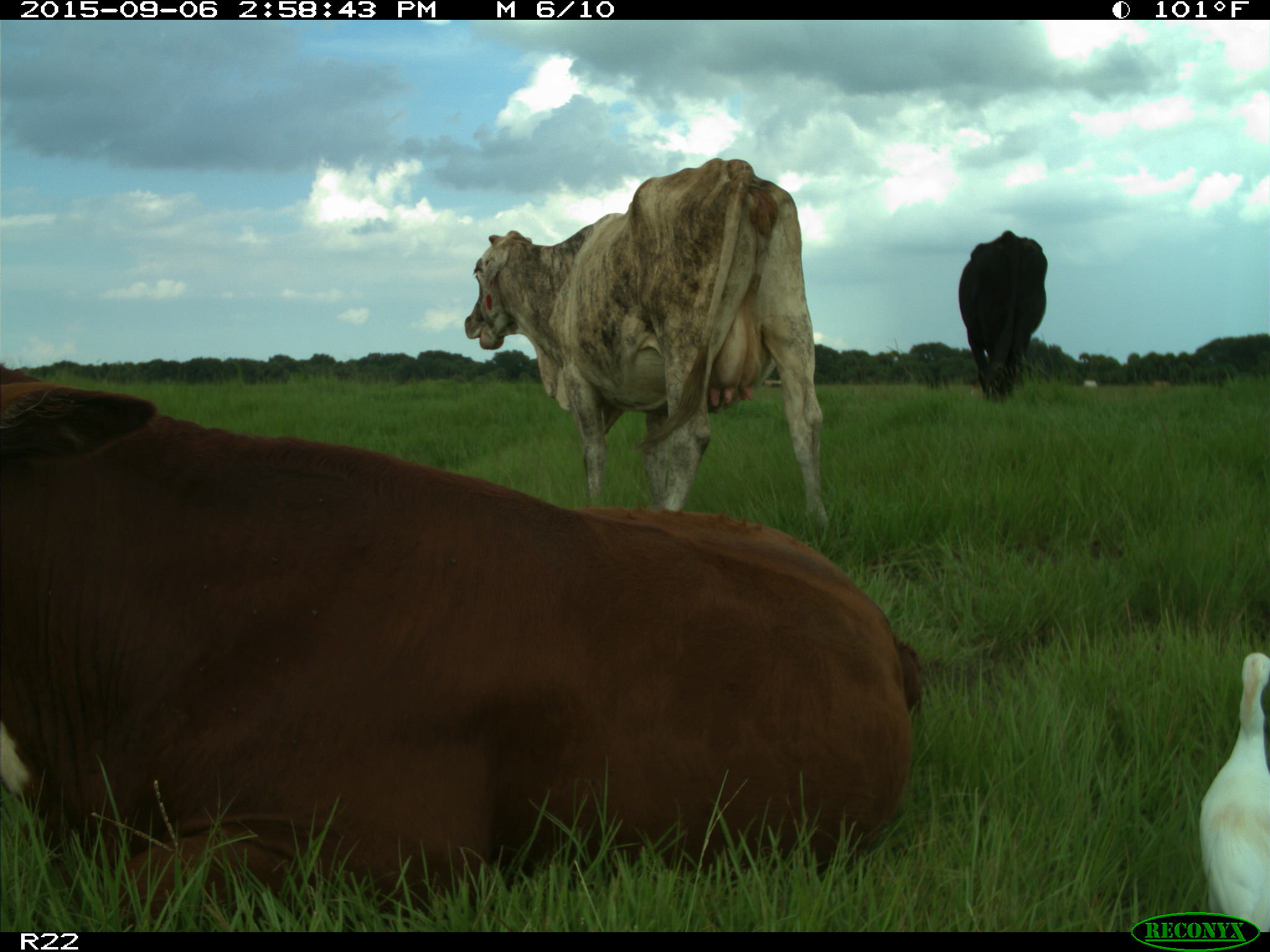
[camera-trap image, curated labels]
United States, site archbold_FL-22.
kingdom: Animalia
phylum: Chordata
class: Mammalia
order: Artiodactyla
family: Bovidae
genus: Bos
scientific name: Bos taurus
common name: domestic cow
Bos taurus (domestic cow).